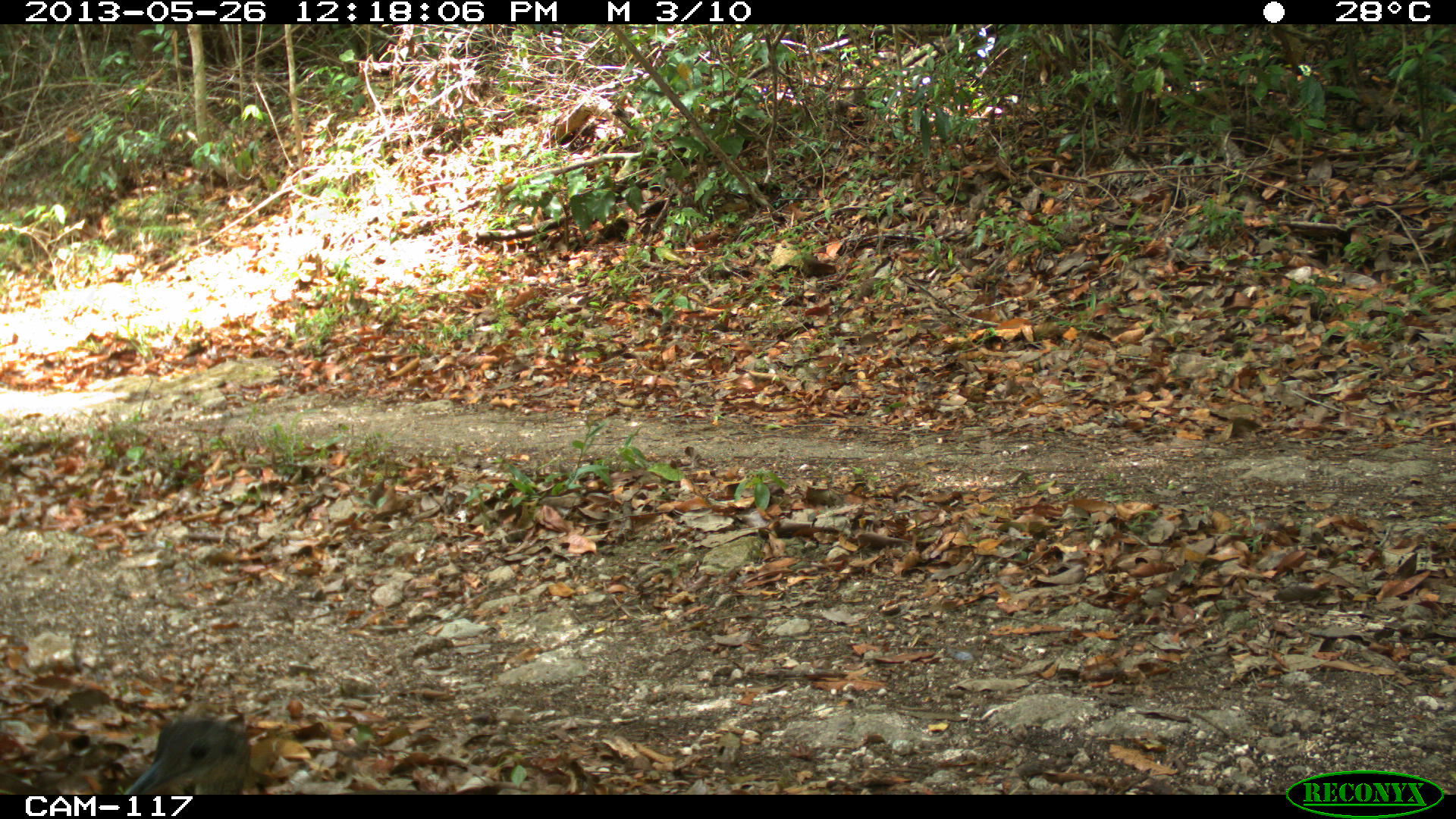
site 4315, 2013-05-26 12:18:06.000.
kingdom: Animalia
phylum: Chordata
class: Aves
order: Tinamiformes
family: Tinamidae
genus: Tinamus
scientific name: Tinamus major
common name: great tinamou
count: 1